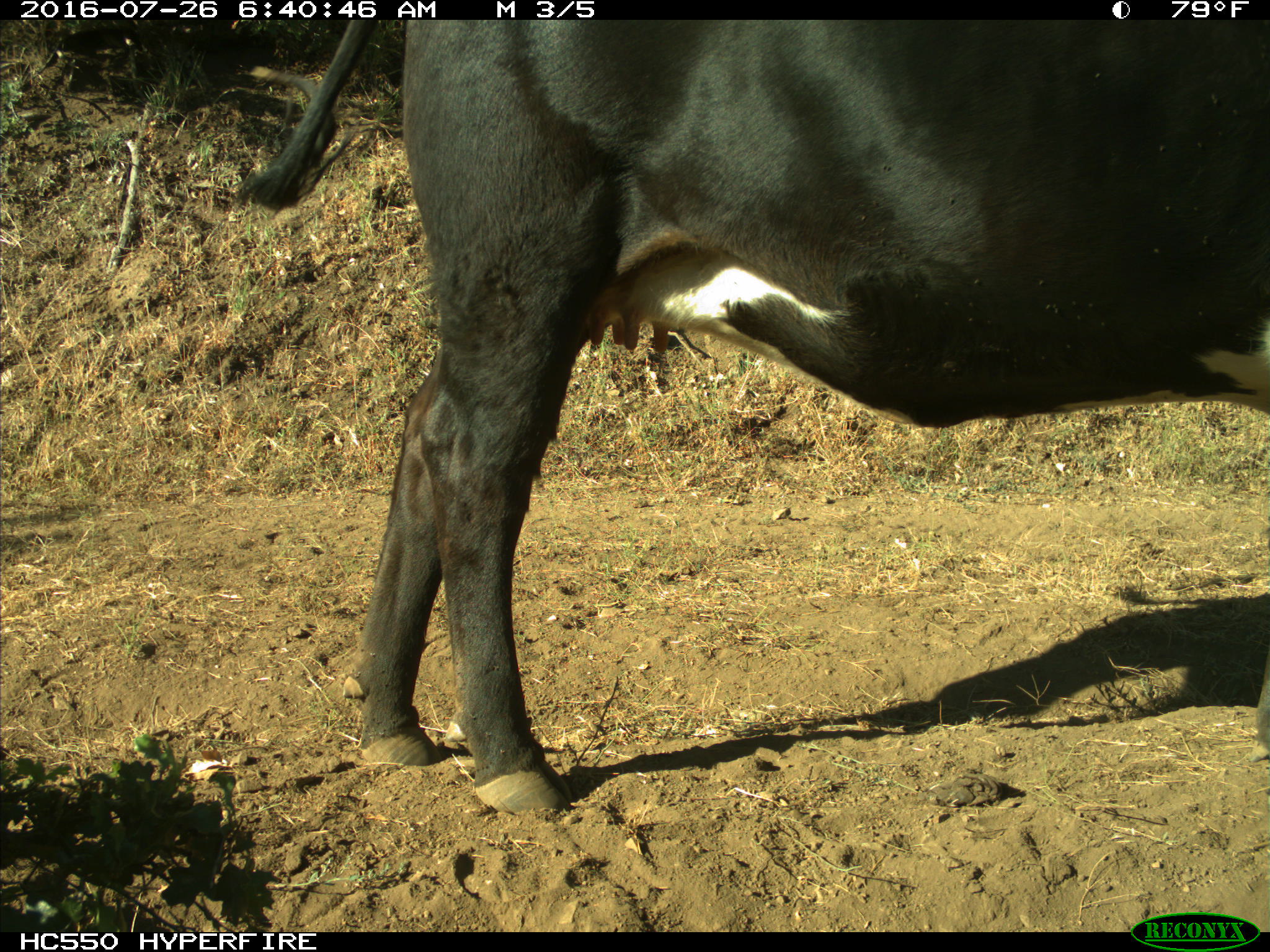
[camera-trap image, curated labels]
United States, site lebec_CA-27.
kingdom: Animalia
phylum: Chordata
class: Mammalia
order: Artiodactyla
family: Bovidae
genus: Bos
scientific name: Bos taurus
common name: domestic cow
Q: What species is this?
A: Bos taurus (domestic cow).